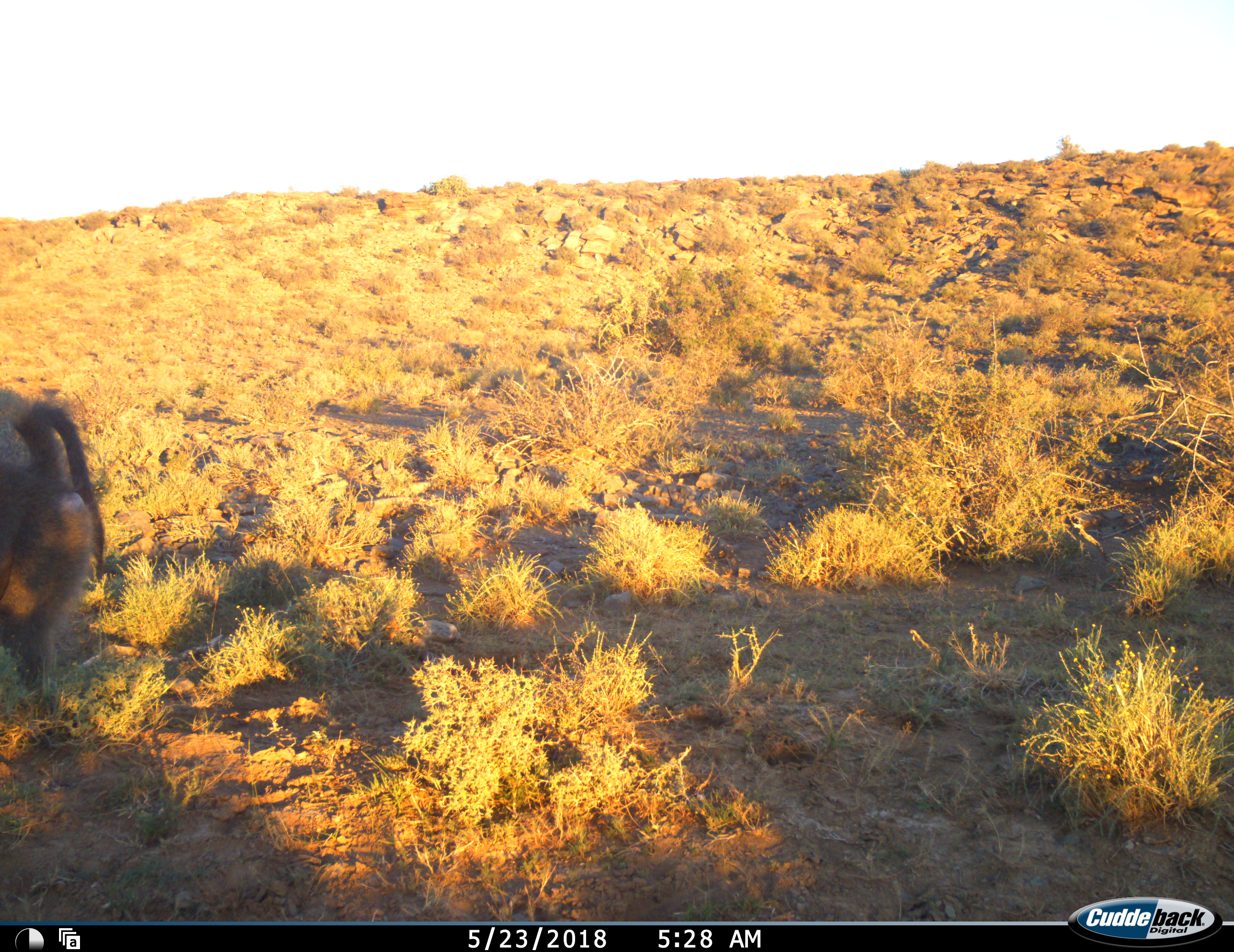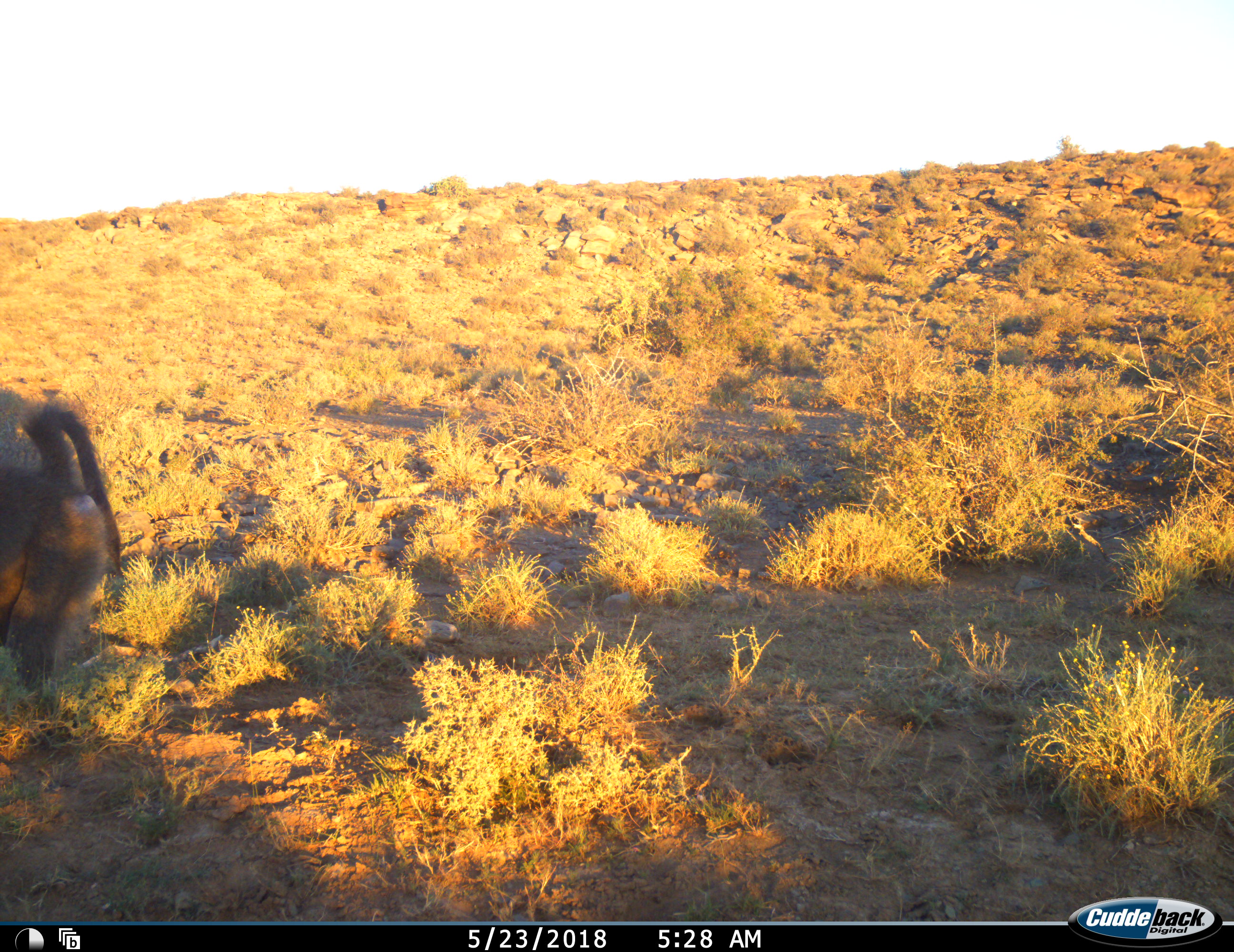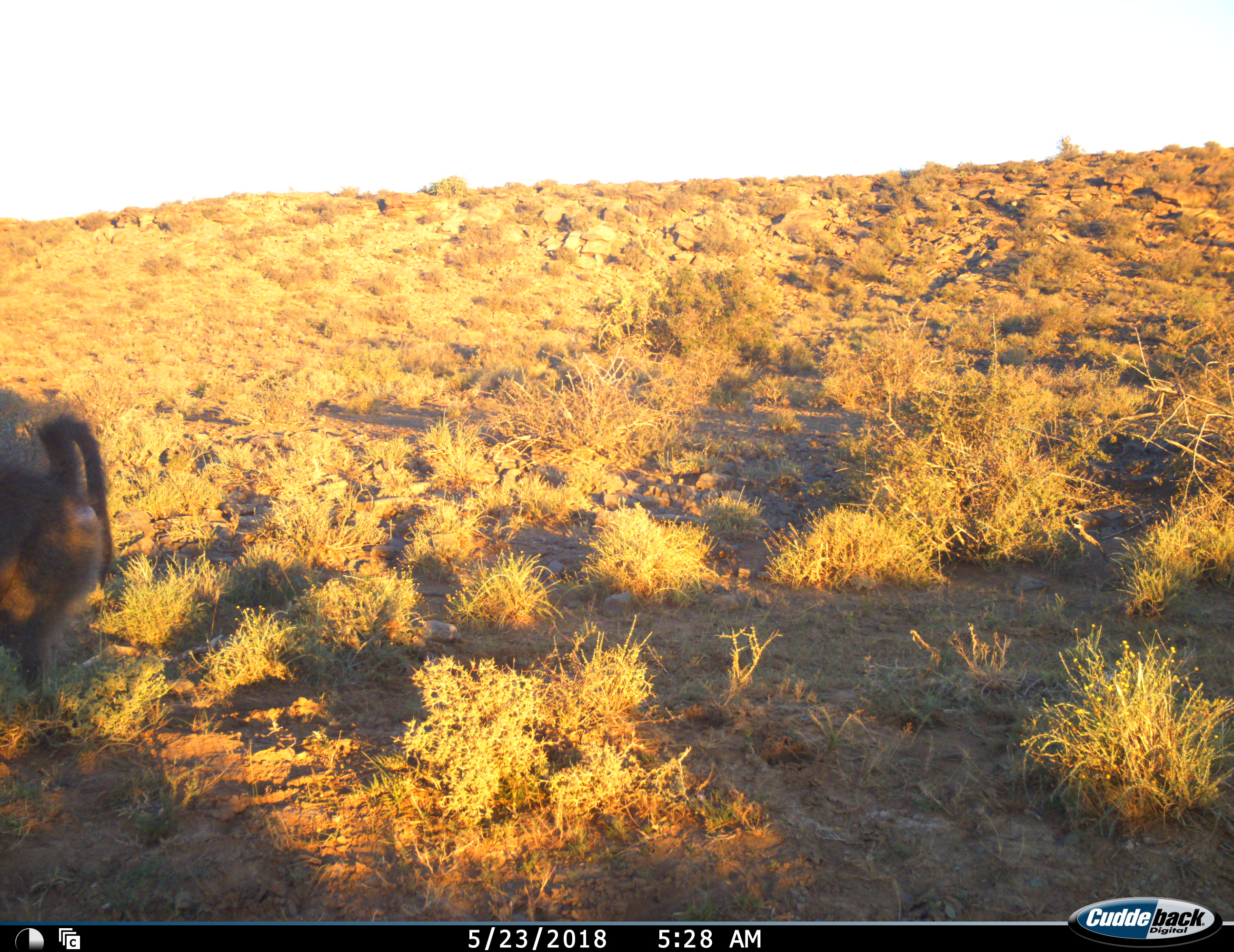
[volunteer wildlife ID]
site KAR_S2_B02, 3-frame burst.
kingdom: Animalia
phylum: Chordata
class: Mammalia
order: Primates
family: Cercopithecidae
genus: Papio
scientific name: Papio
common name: baboon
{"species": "baboon (Papio)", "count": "1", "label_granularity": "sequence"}